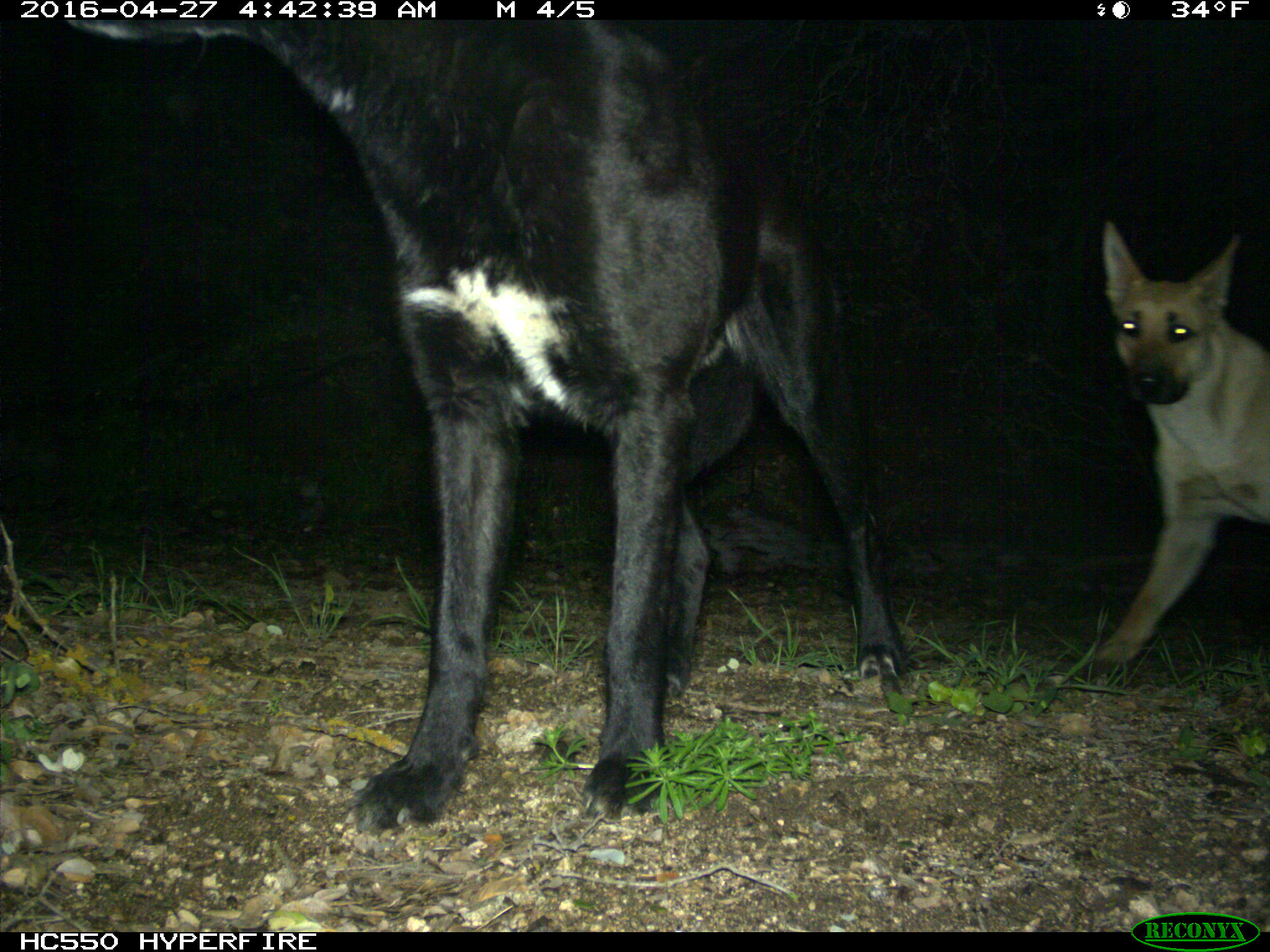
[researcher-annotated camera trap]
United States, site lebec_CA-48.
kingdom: Animalia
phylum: Chordata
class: Mammalia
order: Carnivora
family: Canidae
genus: Canis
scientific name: Canis familiaris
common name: domestic dog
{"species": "Canis familiaris (domestic dog)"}